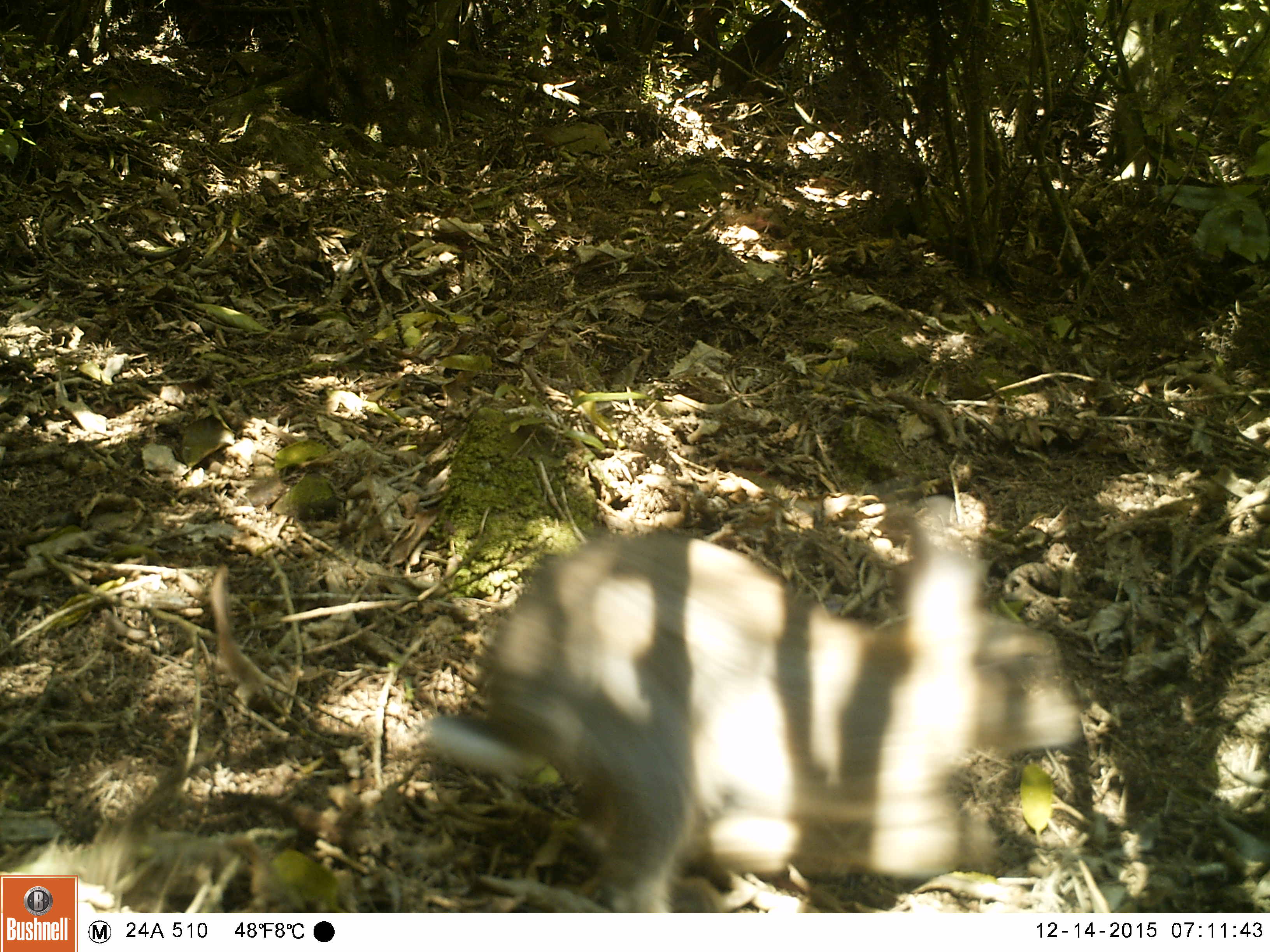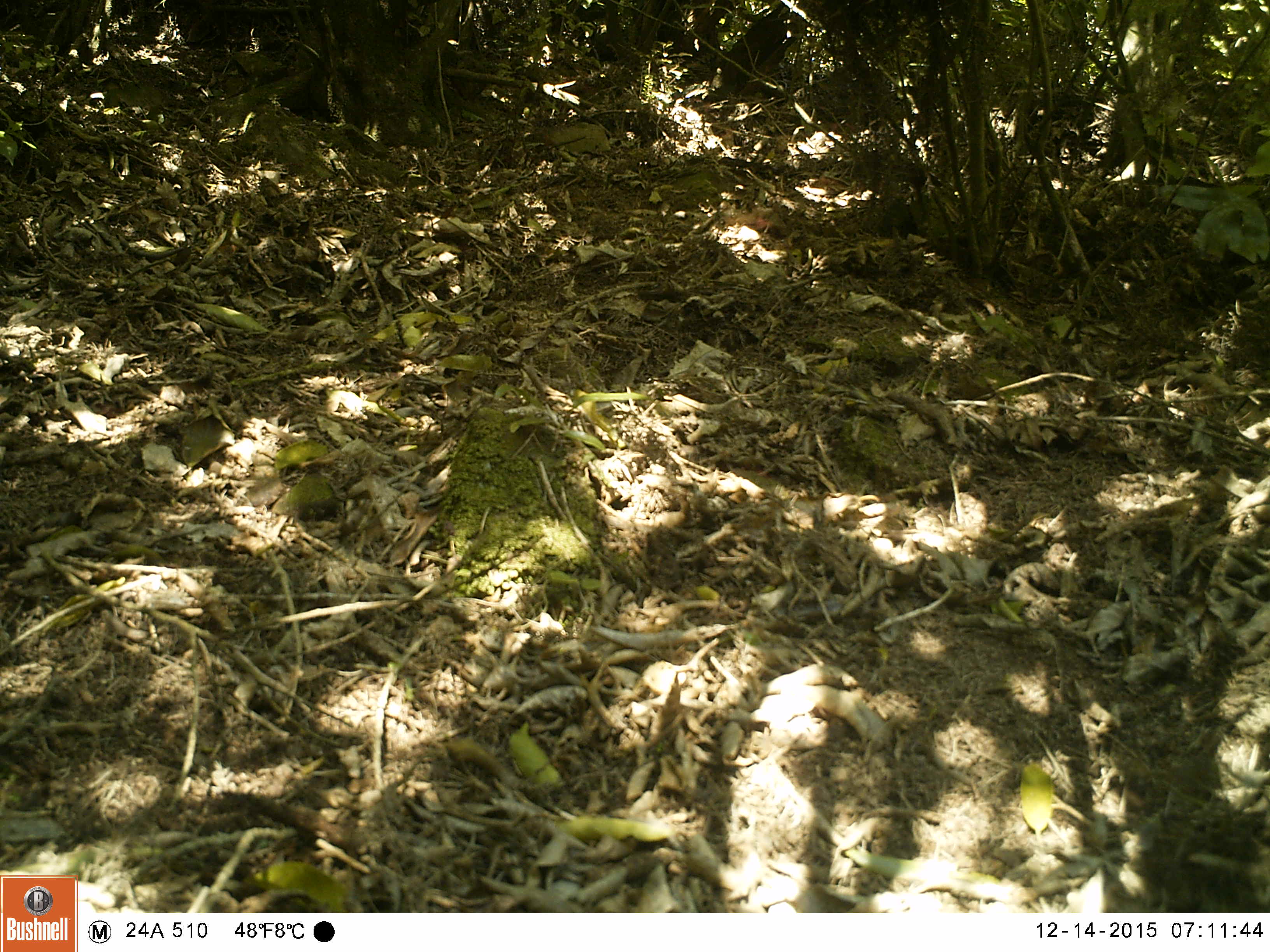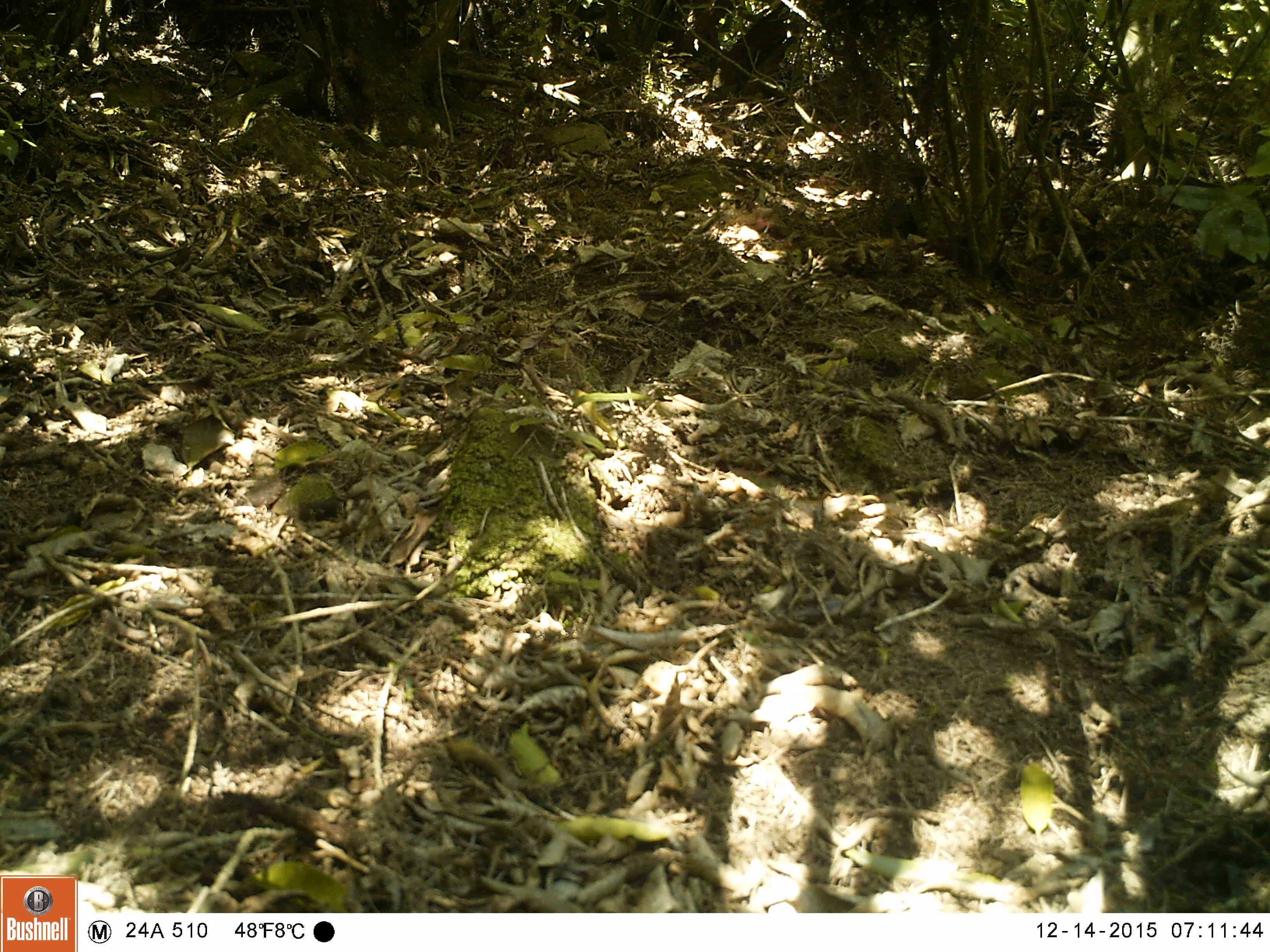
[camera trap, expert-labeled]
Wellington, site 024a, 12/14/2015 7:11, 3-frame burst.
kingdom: Animalia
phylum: Chordata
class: Mammalia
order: Lagomorpha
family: Leporidae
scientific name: Leporidae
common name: rabbit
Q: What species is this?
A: Rabbit (Leporidae).